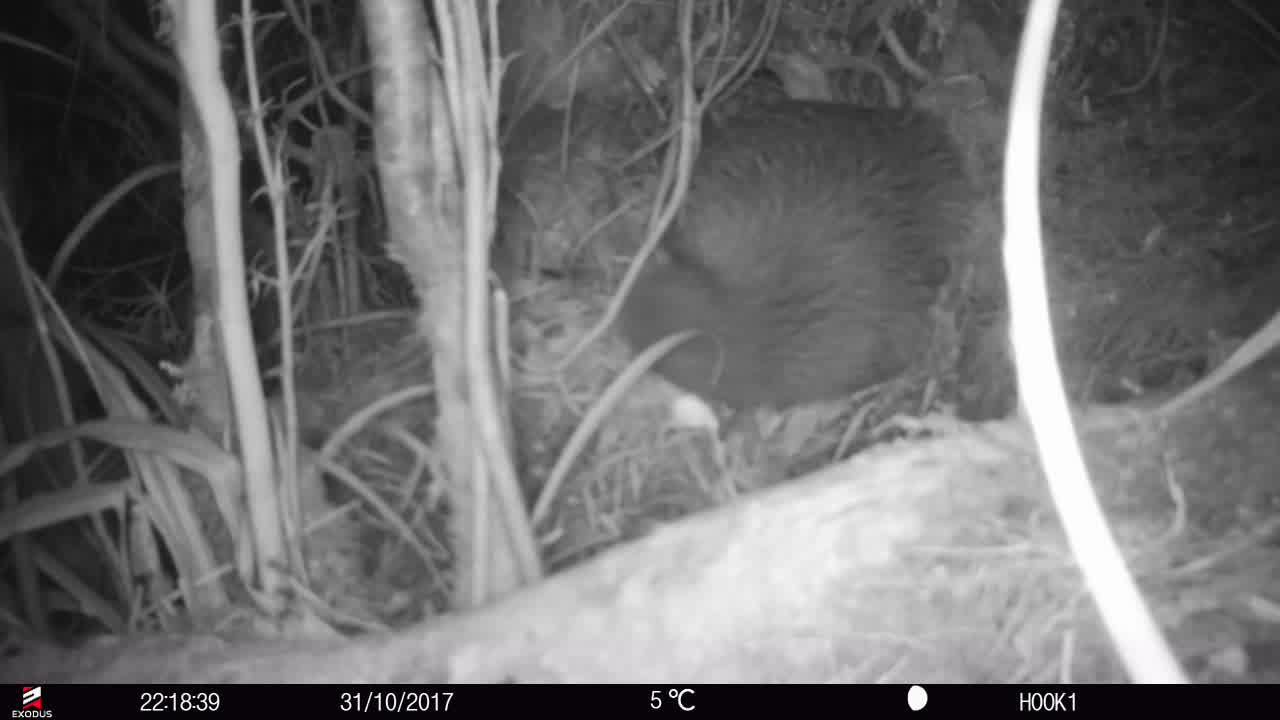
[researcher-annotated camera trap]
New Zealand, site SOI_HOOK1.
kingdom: Animalia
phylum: Chordata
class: Aves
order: Apterygiformes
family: Apterygidae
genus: Apteryx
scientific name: Apteryx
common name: kiwi